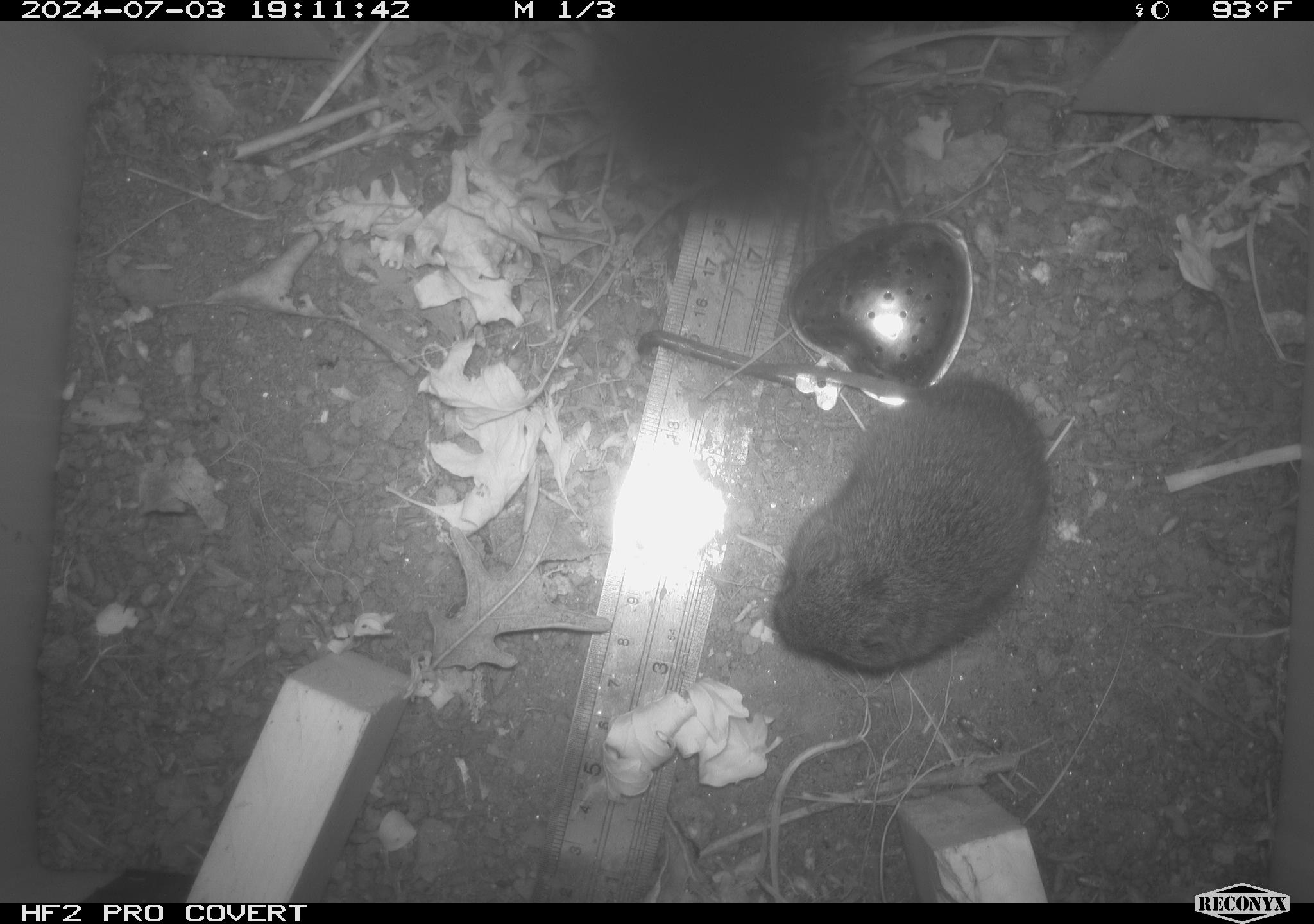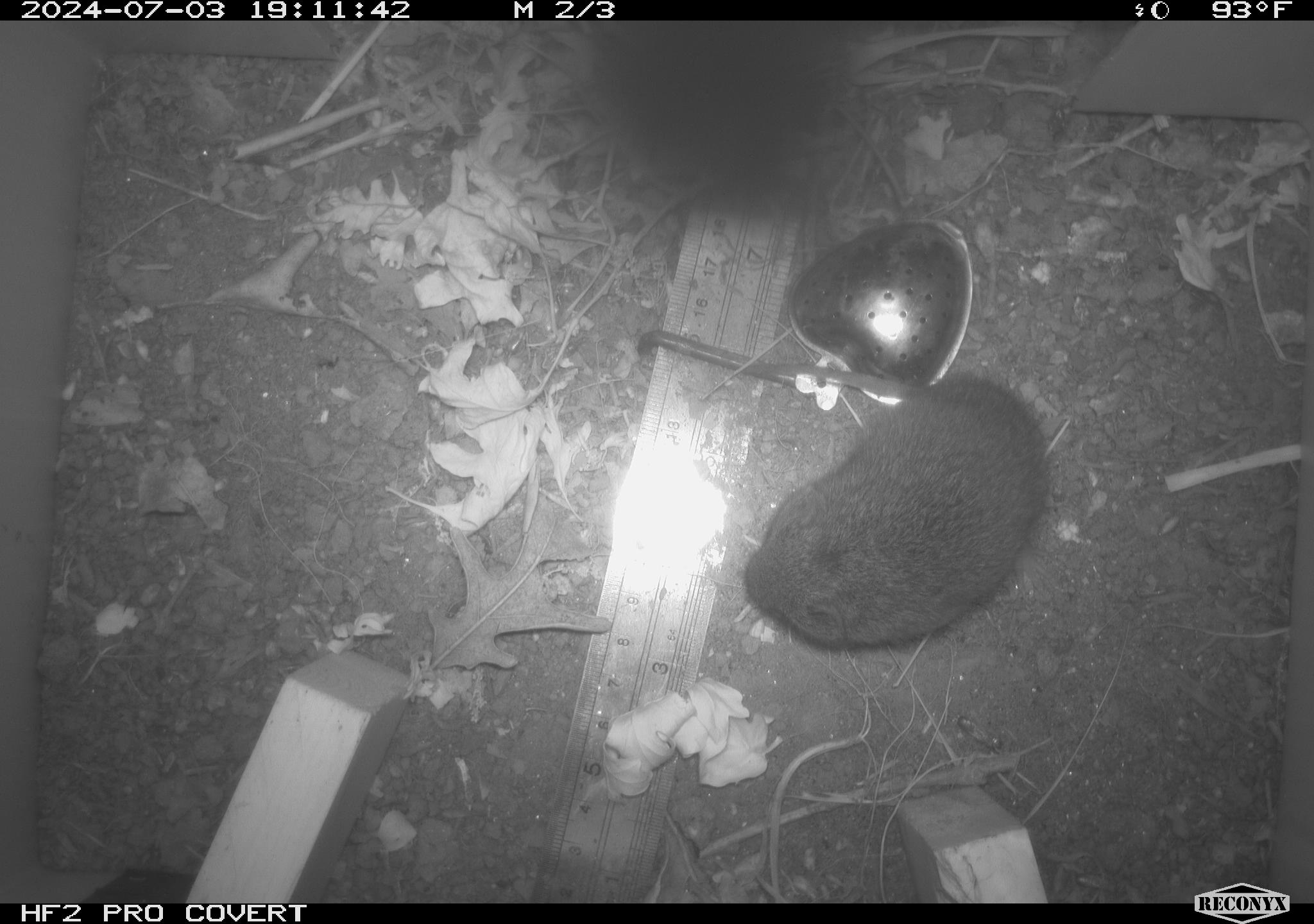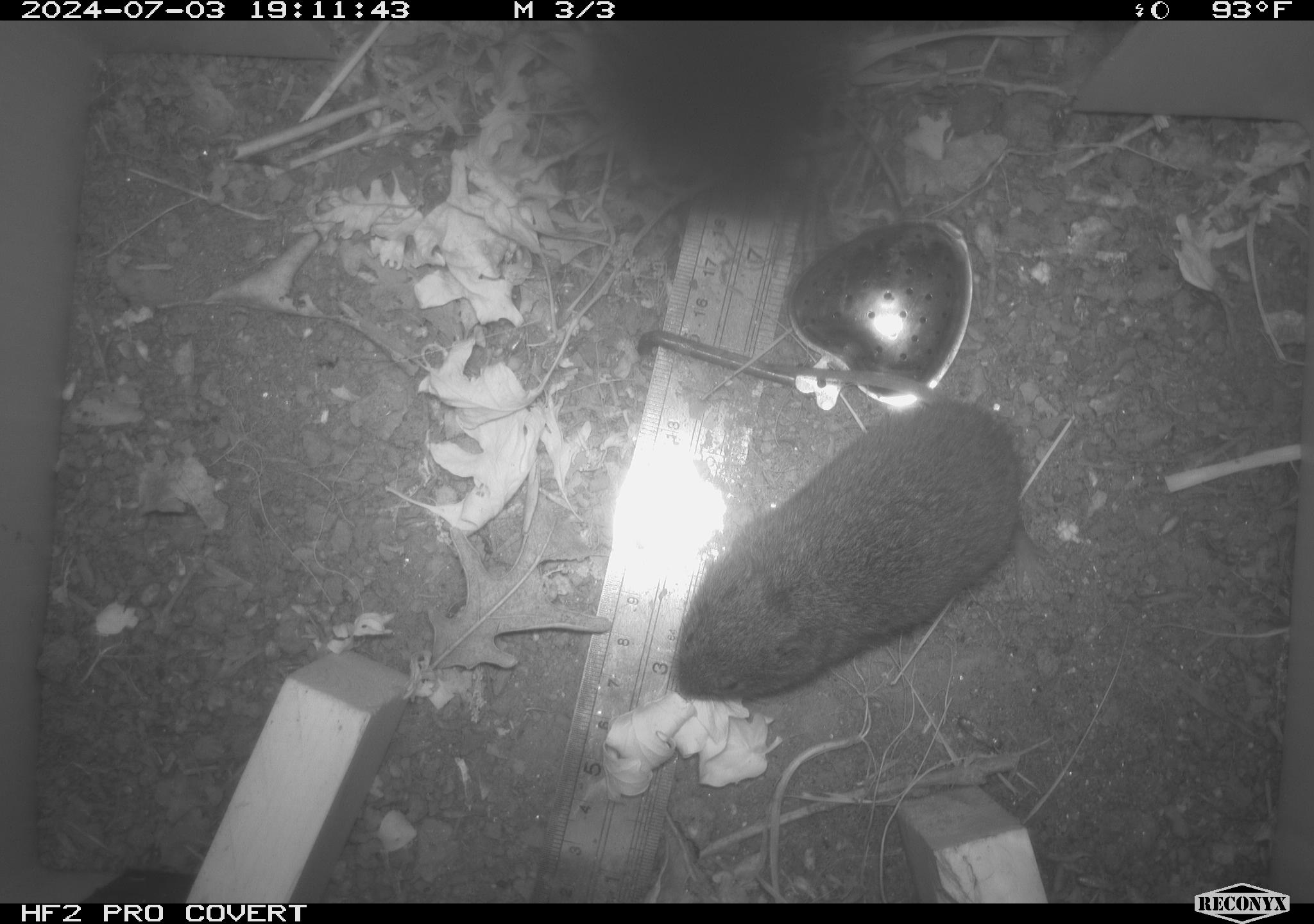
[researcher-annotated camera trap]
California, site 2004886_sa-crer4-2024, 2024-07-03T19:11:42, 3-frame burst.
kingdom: Animalia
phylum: Chordata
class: Mammalia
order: Rodentia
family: Cricetidae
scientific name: Arvicolinae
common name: voles, lemmings, and muskrats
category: arvicolinae subfamily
Arvicolinae subfamily (voles, lemmings, and muskrats) (Arvicolinae).